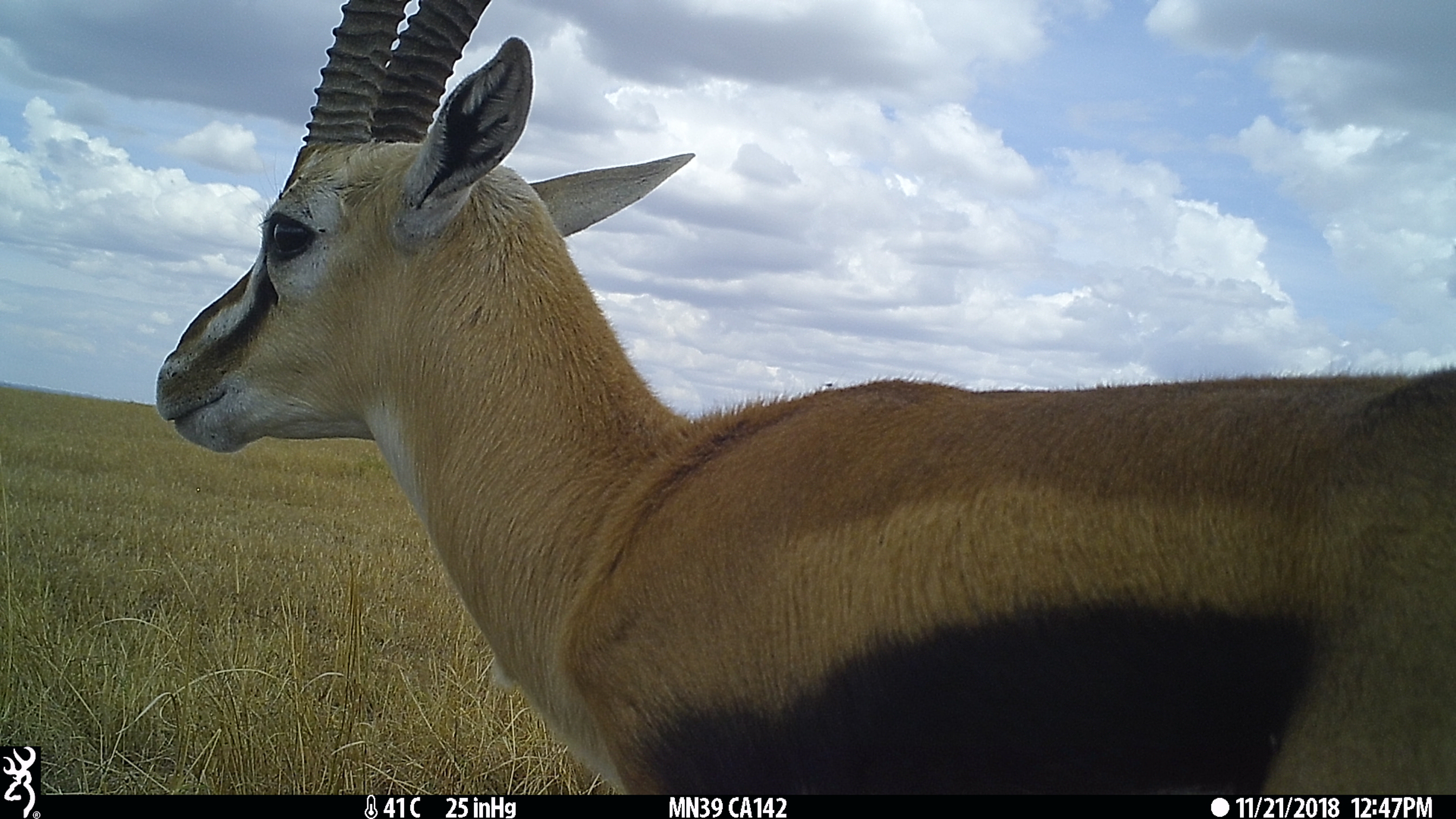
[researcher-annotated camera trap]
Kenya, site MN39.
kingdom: Animalia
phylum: Chordata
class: Mammalia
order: Artiodactyla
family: Bovidae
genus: Eudorcas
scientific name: Eudorcas thomsonii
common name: thomon's gazelle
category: gazelle thomsons